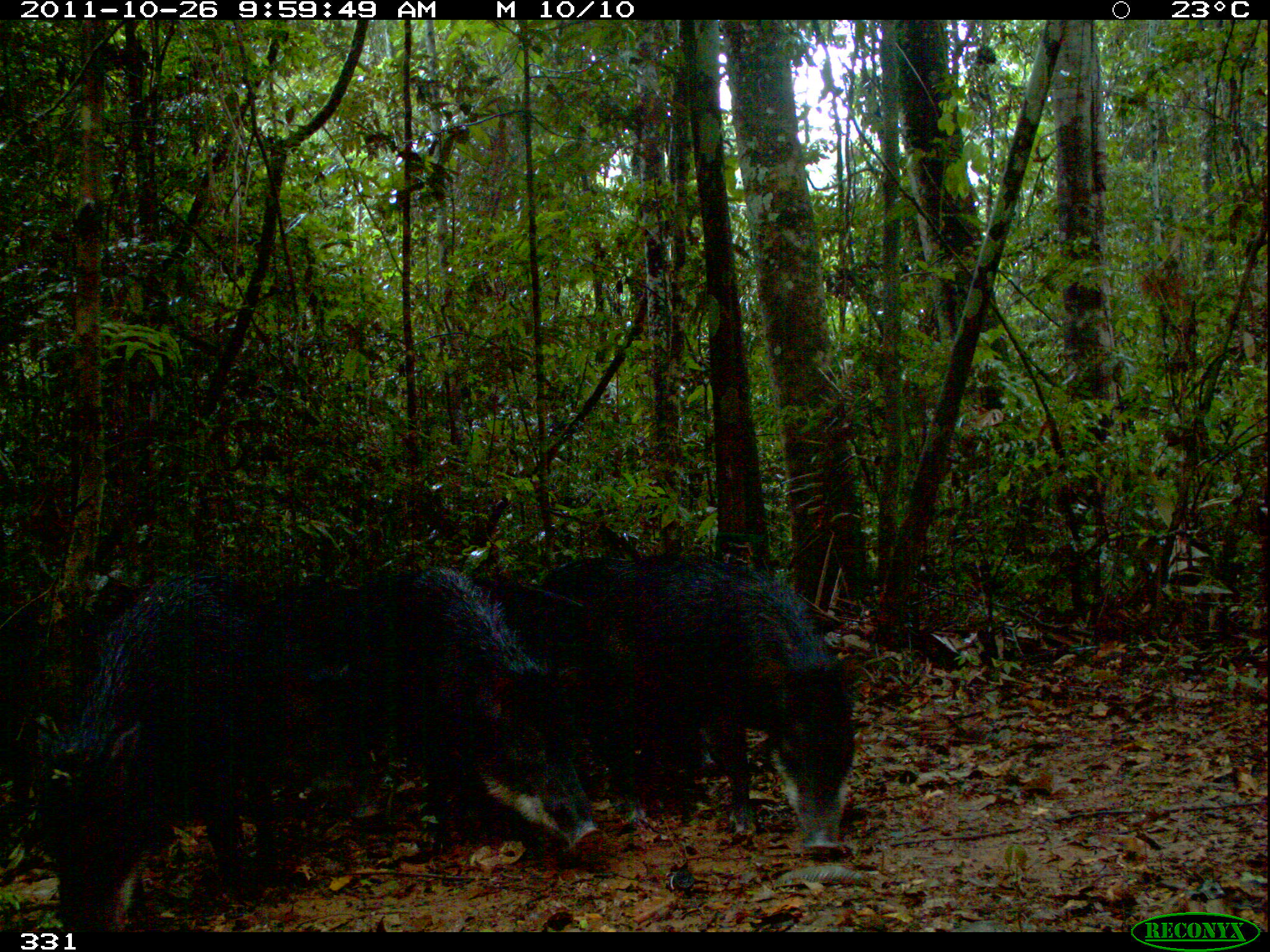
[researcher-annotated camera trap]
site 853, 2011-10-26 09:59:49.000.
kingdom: Animalia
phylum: Chordata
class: Mammalia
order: Artiodactyla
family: Tayassuidae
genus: Tayassu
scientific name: Tayassu pecari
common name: white-lipped peccary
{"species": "Tayassu pecari (white-lipped peccary)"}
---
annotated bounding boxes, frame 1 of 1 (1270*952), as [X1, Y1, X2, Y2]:
tayassu pecari: [19, 560, 353, 932]; [538, 549, 855, 851]; [305, 557, 597, 849]; [471, 572, 658, 816]